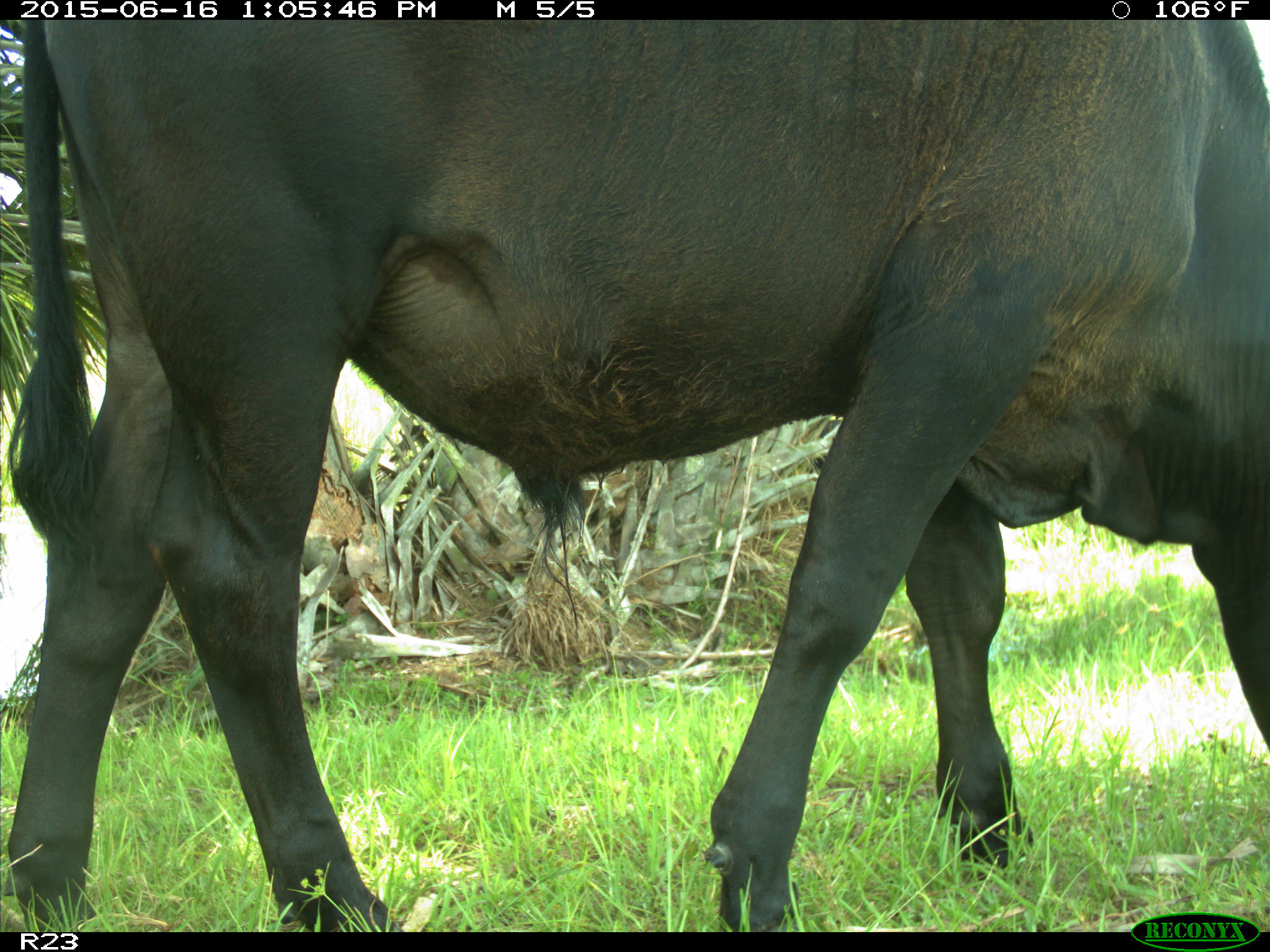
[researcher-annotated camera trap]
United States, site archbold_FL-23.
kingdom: Animalia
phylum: Chordata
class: Mammalia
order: Artiodactyla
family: Suidae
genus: Sus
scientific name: Sus scrofa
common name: wild boar